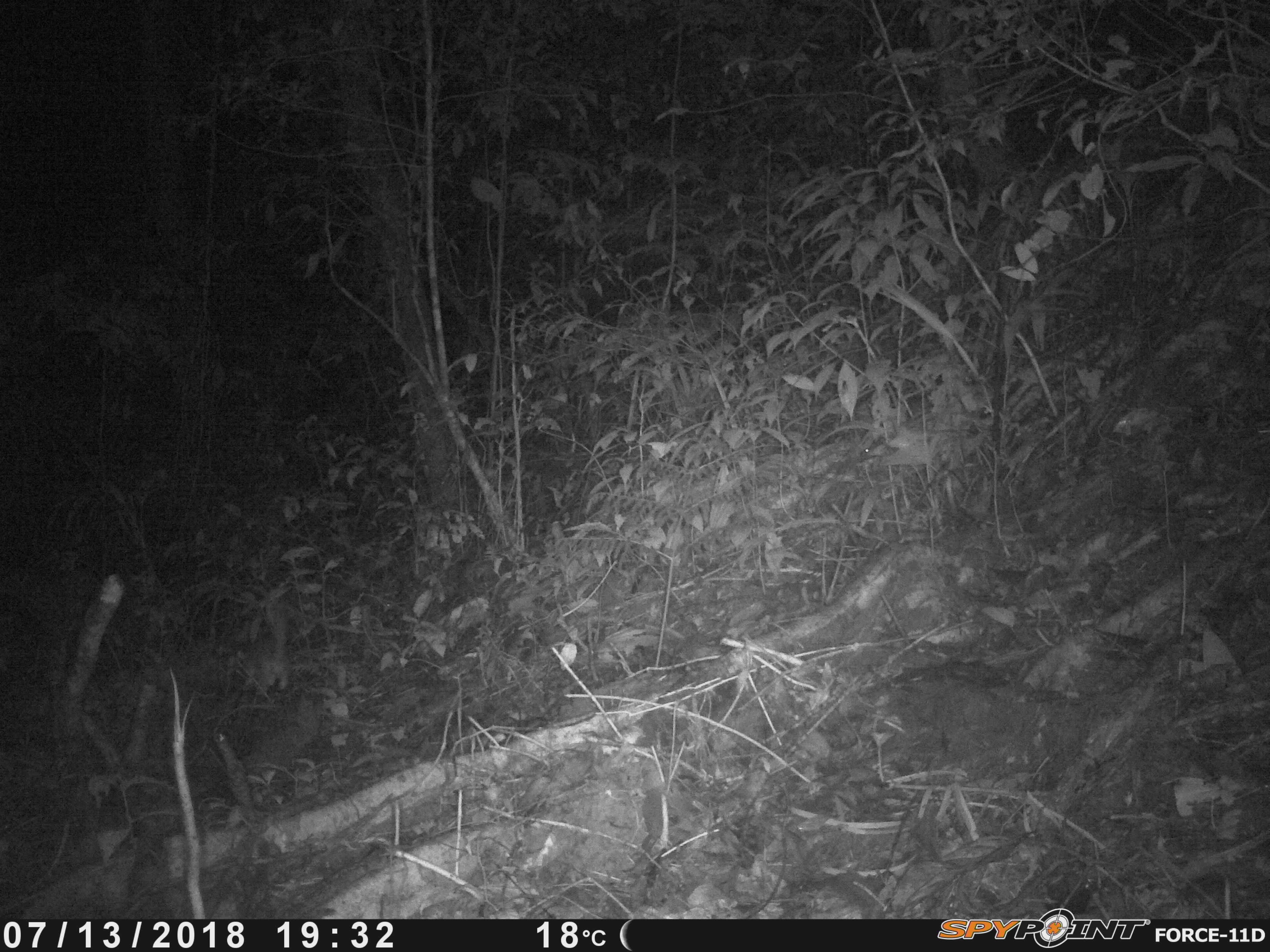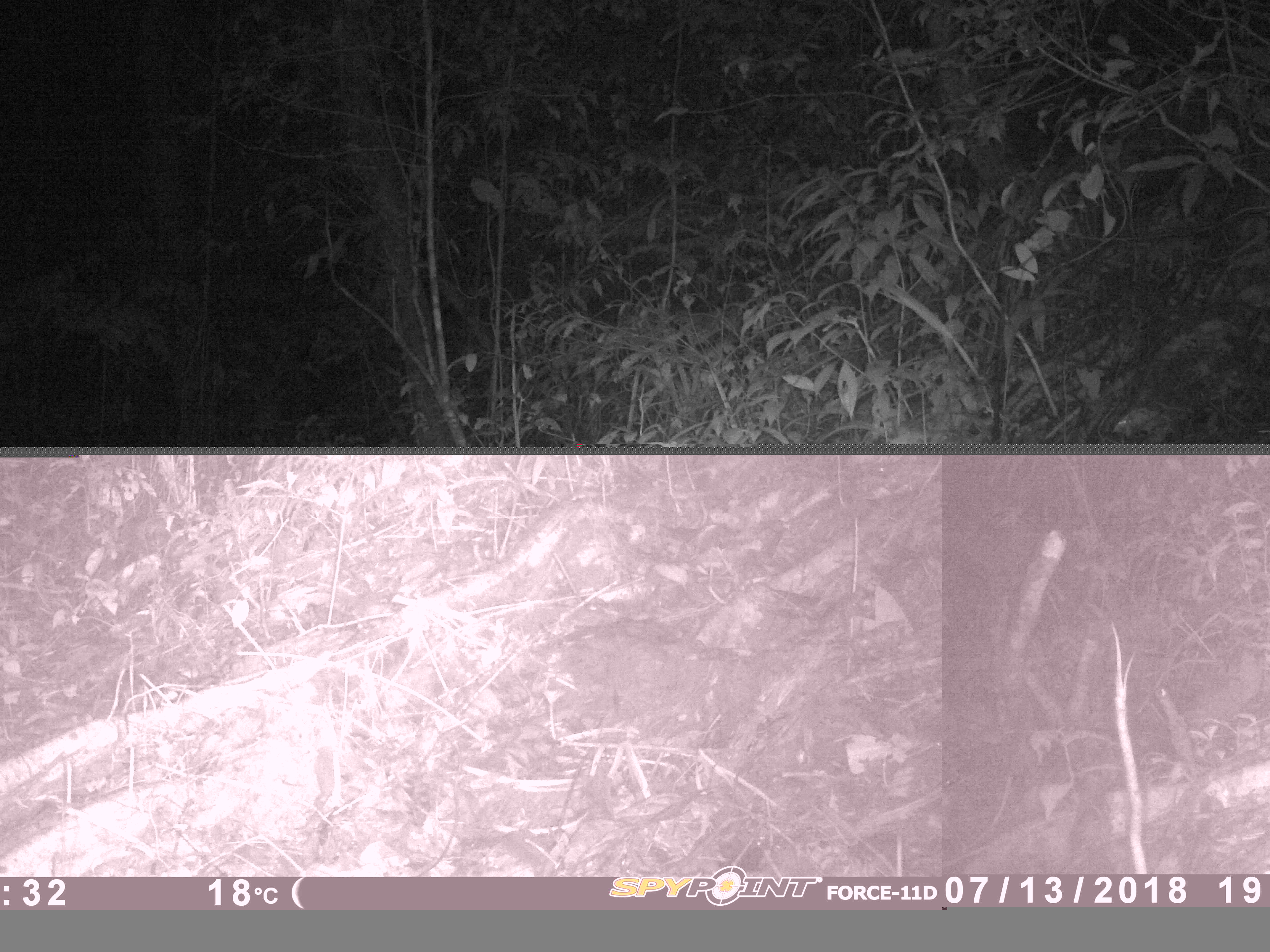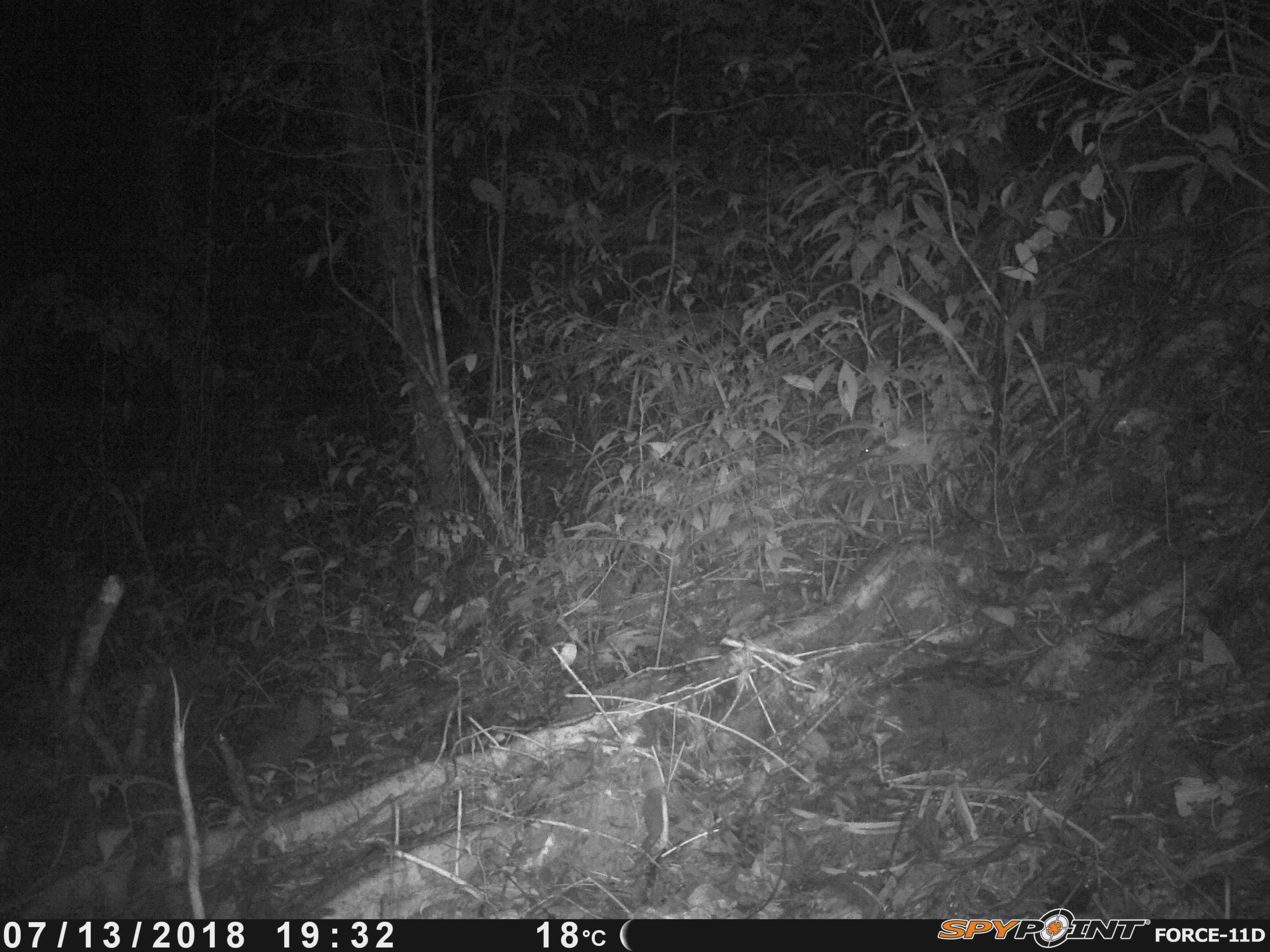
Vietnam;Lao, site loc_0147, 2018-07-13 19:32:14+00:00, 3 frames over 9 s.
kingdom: Animalia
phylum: Chordata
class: Mammalia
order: Rodentia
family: Muridae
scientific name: Muridae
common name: old-world mice and rats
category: unidentified murid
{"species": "unidentified murid (old-world mice and rats) (Muridae)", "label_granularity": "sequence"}